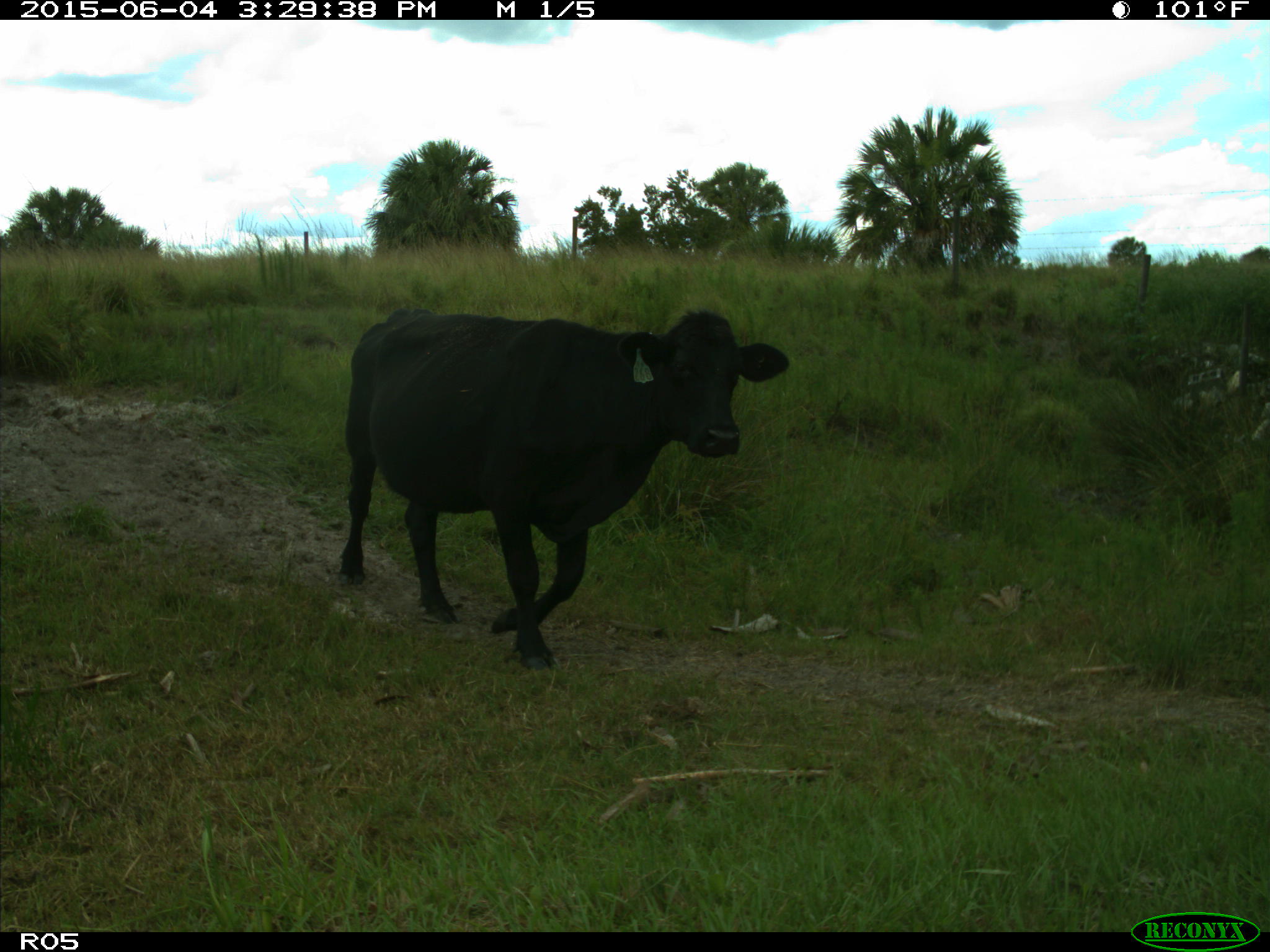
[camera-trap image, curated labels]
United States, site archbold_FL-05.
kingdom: Animalia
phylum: Chordata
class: Mammalia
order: Artiodactyla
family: Bovidae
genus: Bos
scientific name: Bos taurus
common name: domestic cow